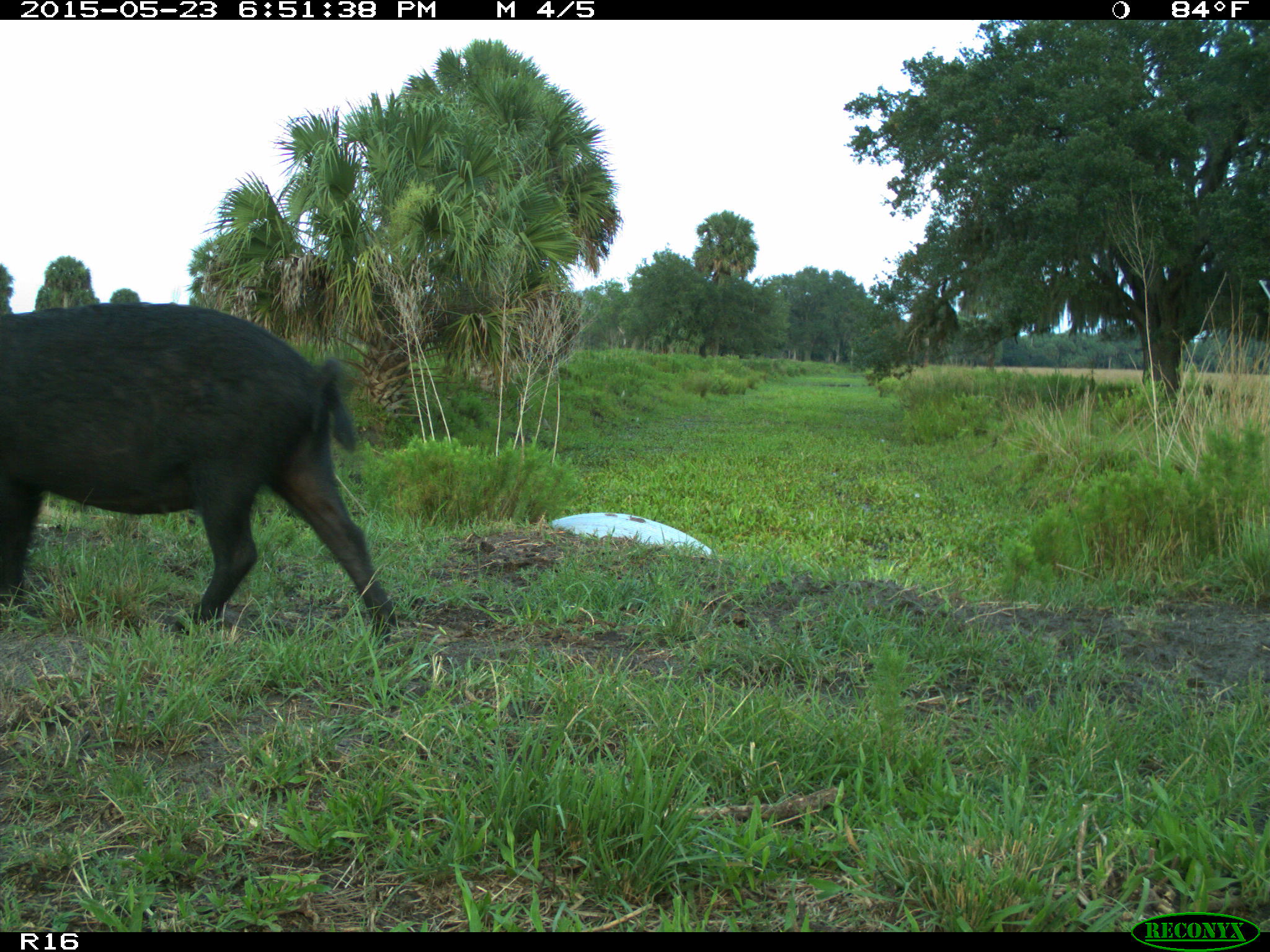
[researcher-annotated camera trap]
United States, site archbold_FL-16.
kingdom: Animalia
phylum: Chordata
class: Mammalia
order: Artiodactyla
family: Suidae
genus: Sus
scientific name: Sus scrofa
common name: wild boar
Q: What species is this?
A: Sus scrofa (wild boar).